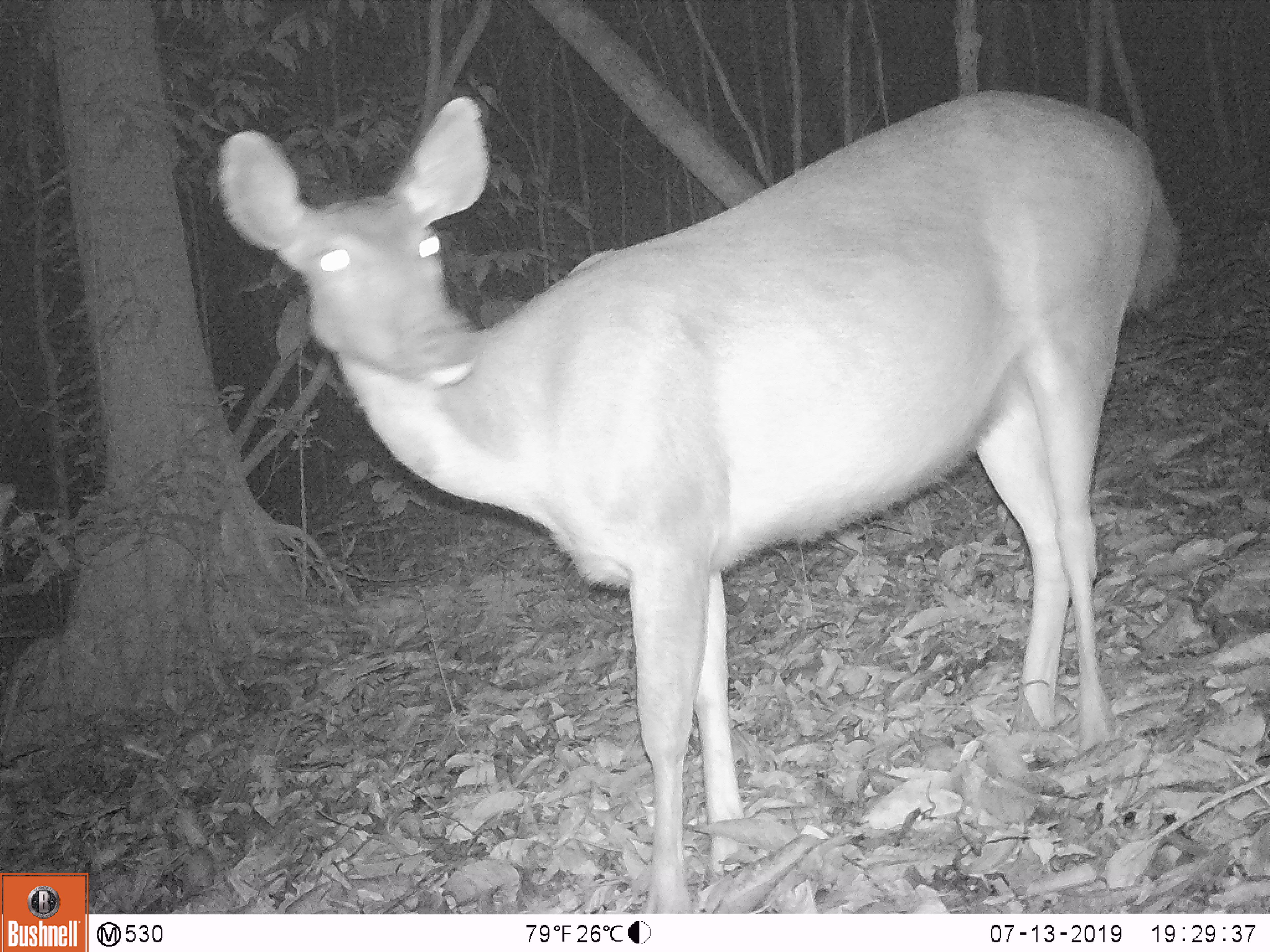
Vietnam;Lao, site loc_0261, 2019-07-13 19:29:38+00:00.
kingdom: Animalia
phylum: Chordata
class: Mammalia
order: Artiodactyla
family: Cervidae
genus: Rusa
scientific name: Rusa unicolor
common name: sambar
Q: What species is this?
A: Sambar (Rusa unicolor).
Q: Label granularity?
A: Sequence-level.